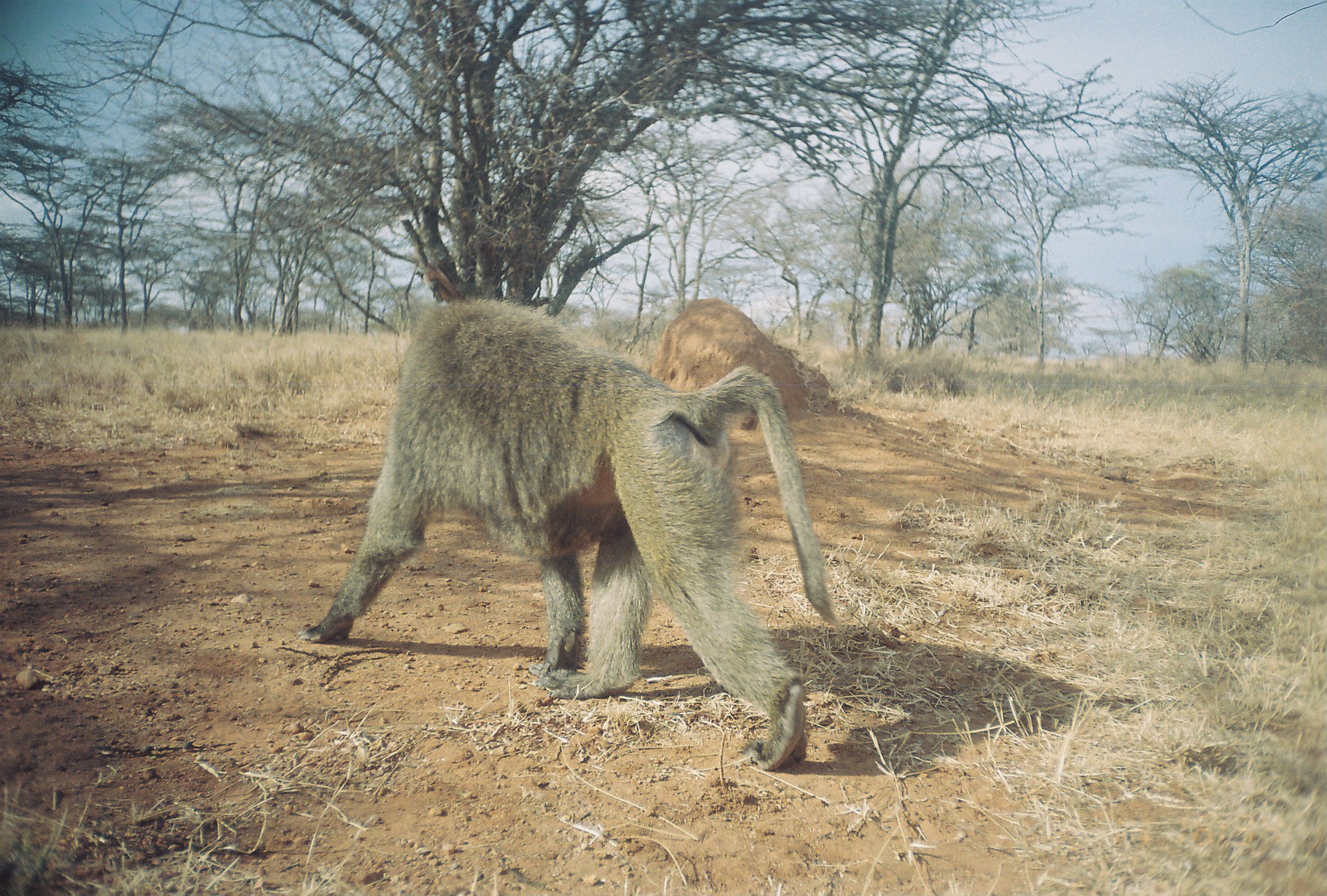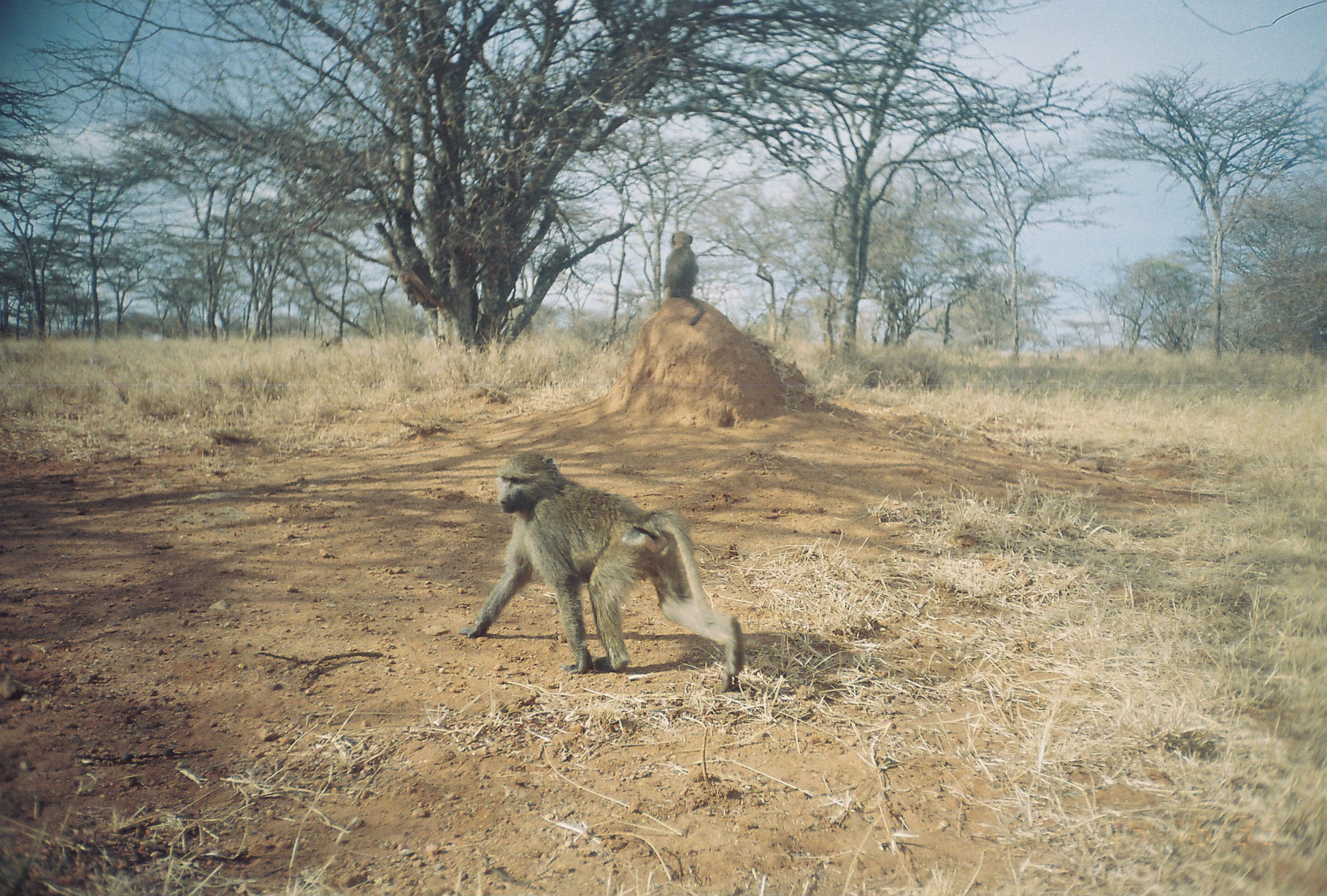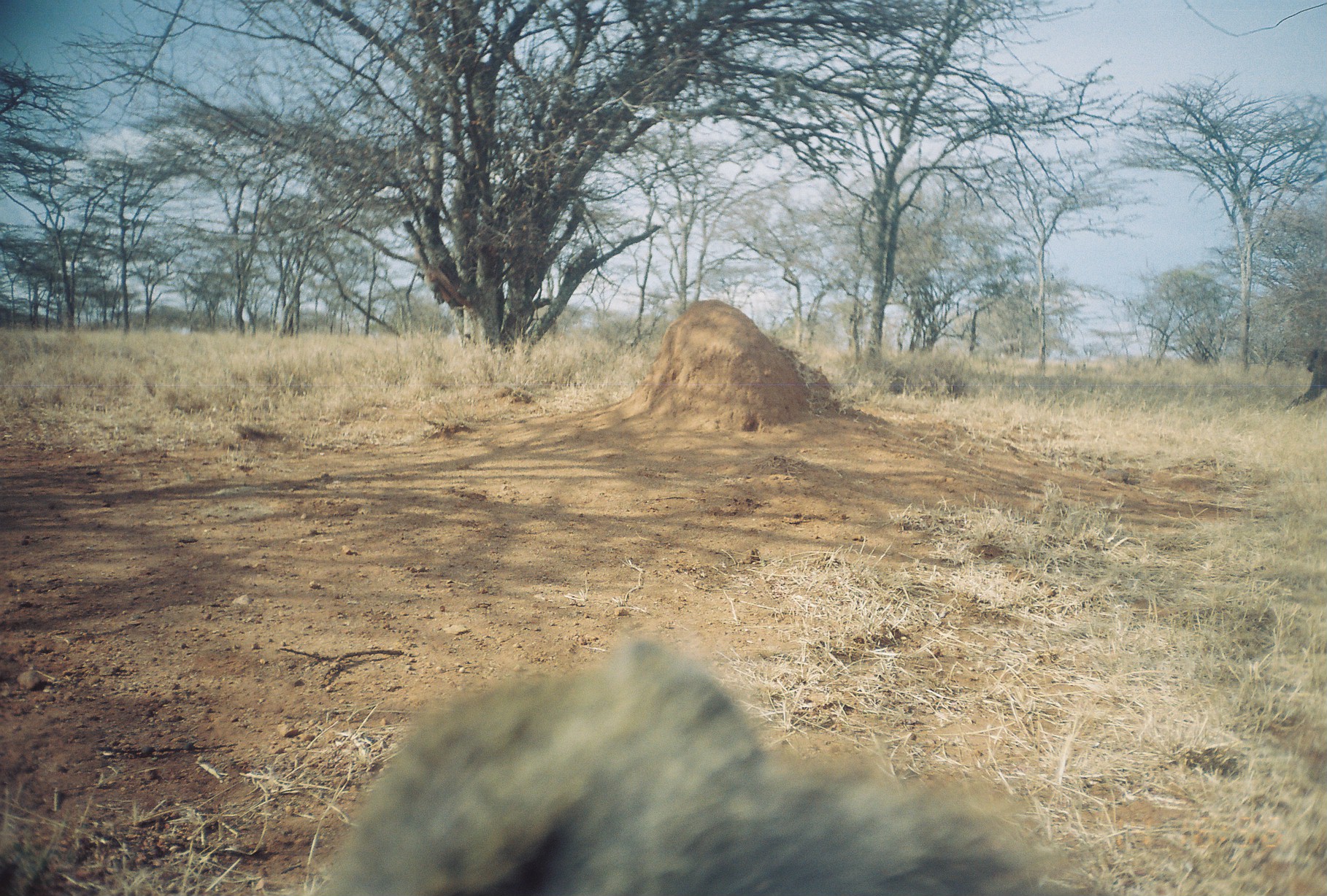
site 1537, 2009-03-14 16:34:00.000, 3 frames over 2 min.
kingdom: Animalia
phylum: Chordata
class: Mammalia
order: Primates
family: Cercopithecidae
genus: Papio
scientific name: Papio anubis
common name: olive baboon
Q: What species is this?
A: Papio anubis (olive baboon).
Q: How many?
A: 1.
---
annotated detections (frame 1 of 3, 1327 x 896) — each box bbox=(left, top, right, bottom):
papio anubis: bbox=(290, 293, 844, 772)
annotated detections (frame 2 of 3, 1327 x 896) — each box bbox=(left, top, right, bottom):
papio anubis: bbox=(458, 449, 746, 692); bbox=(661, 231, 705, 326)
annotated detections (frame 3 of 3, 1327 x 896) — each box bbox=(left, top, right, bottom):
papio anubis: bbox=(285, 632, 1061, 896); bbox=(1284, 345, 1327, 411)